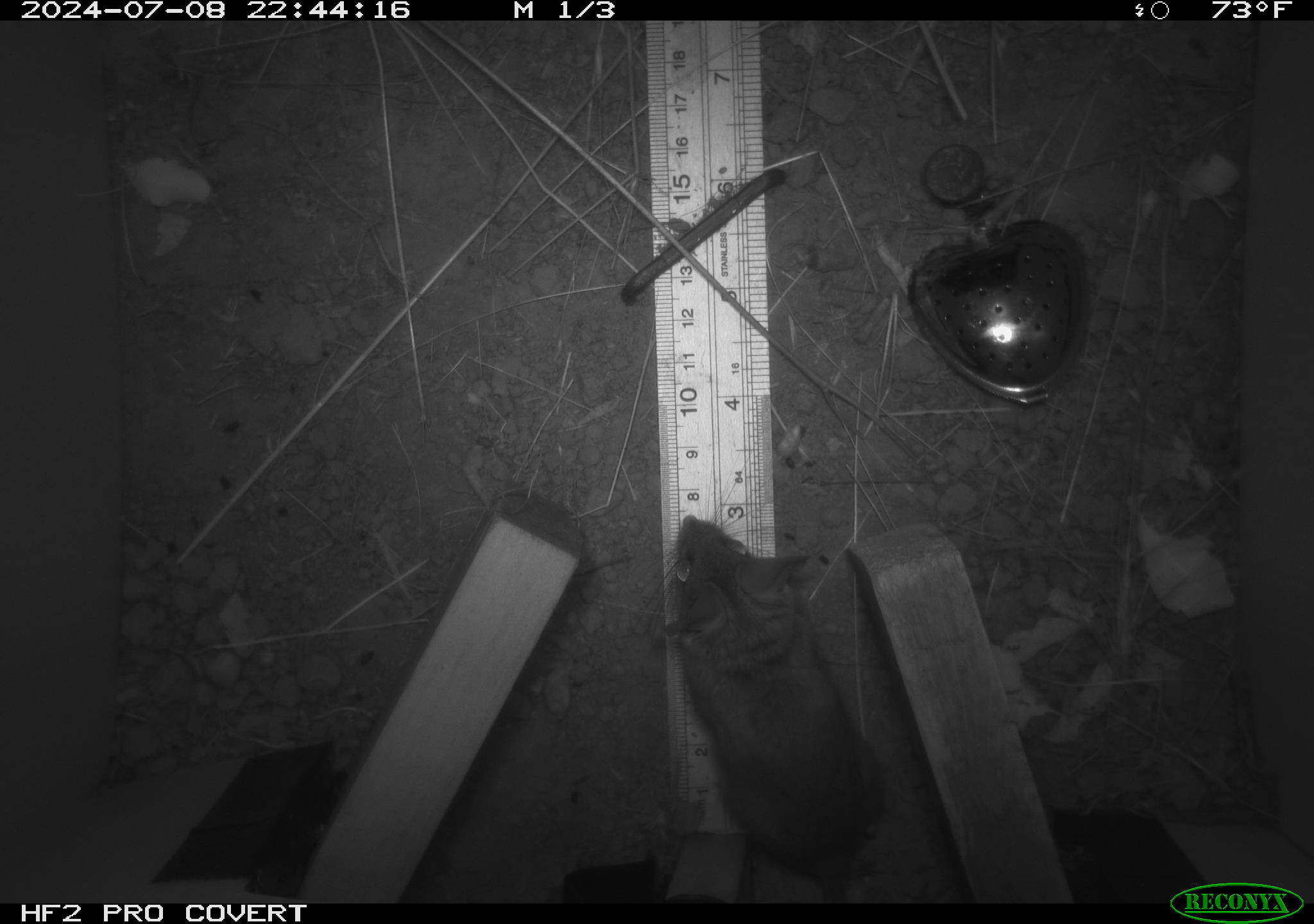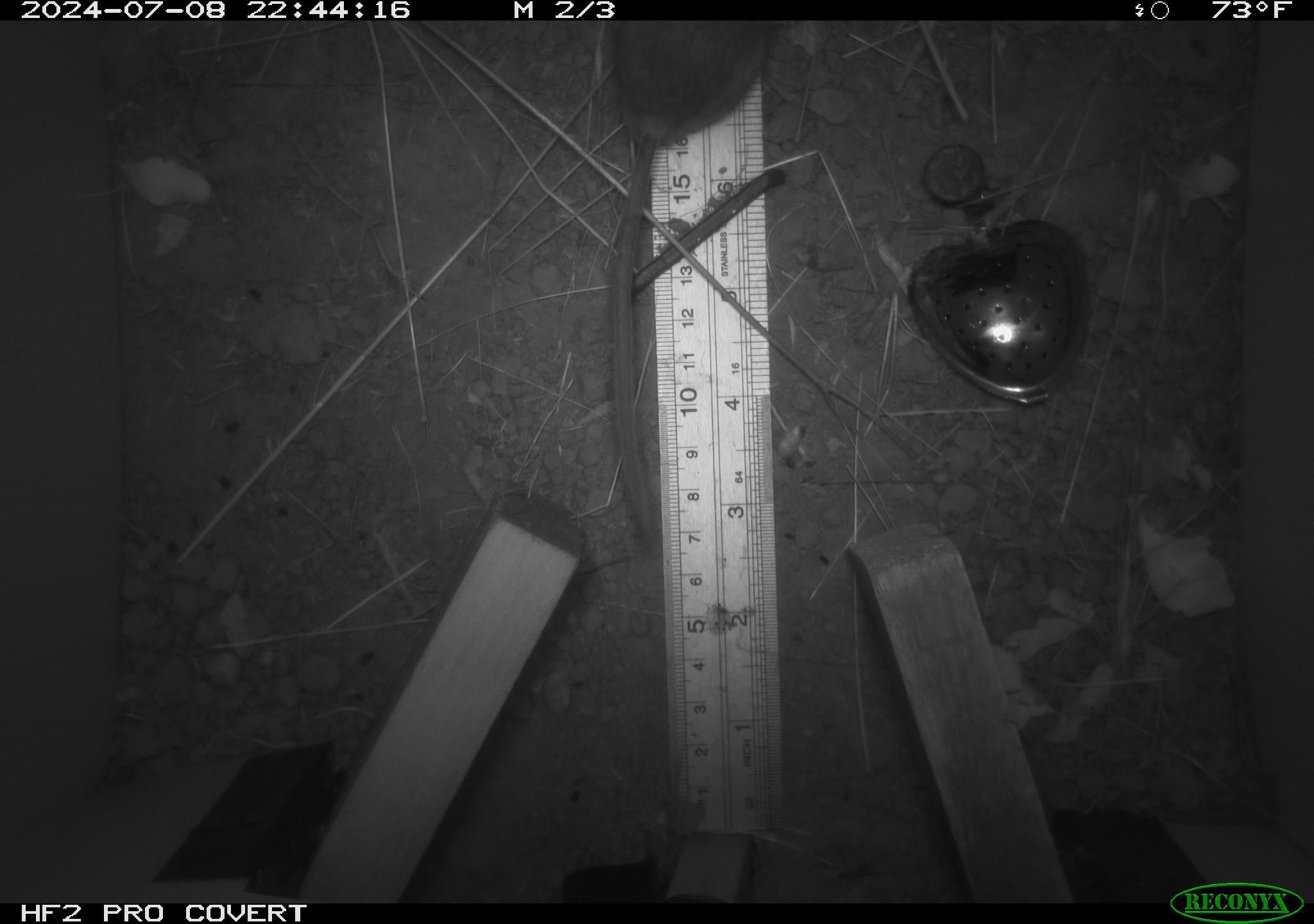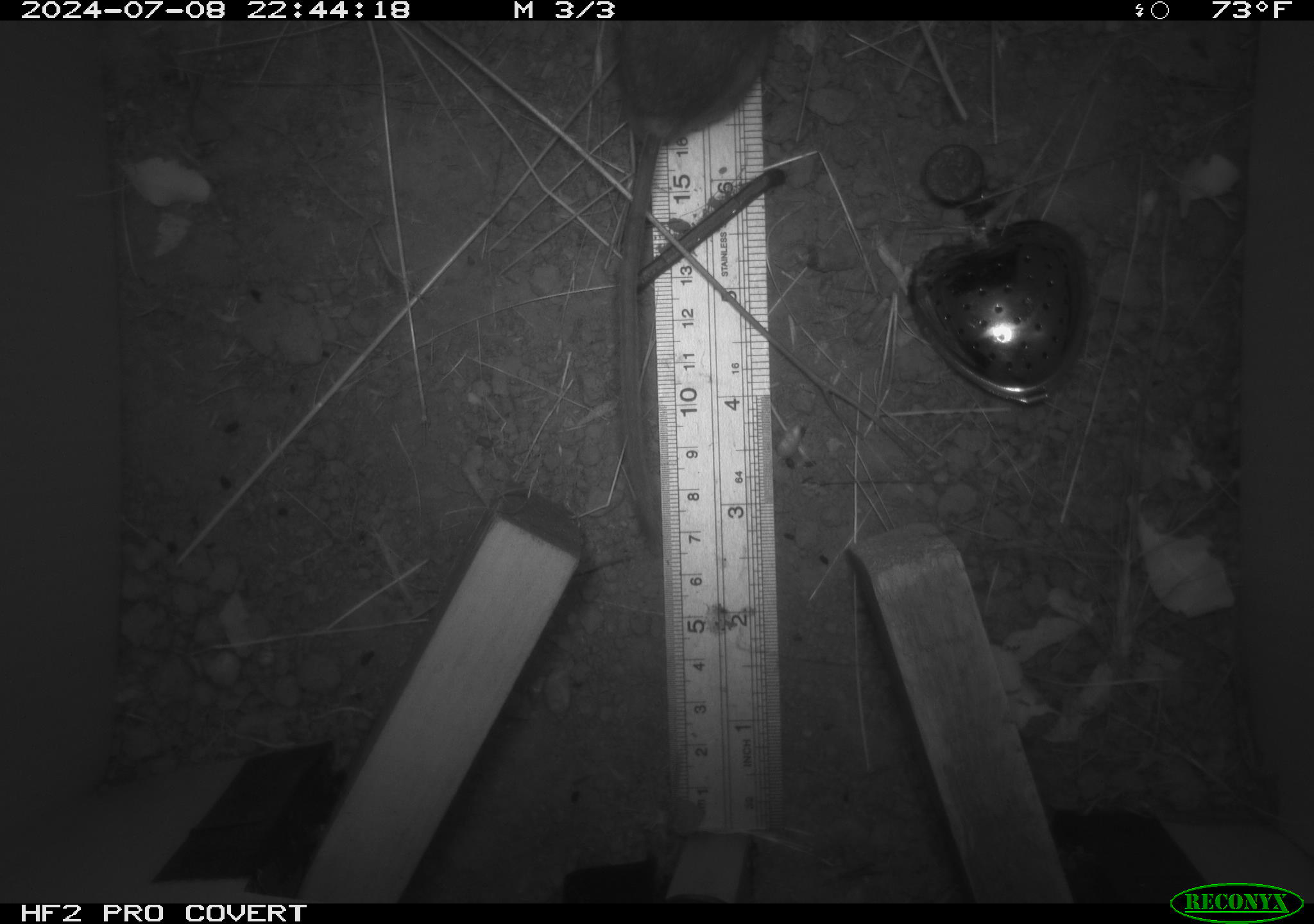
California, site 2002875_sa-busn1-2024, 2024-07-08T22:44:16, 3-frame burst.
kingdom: Animalia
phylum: Chordata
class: Mammalia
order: Rodentia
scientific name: Rodentia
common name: rodent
Rodent (Rodentia).